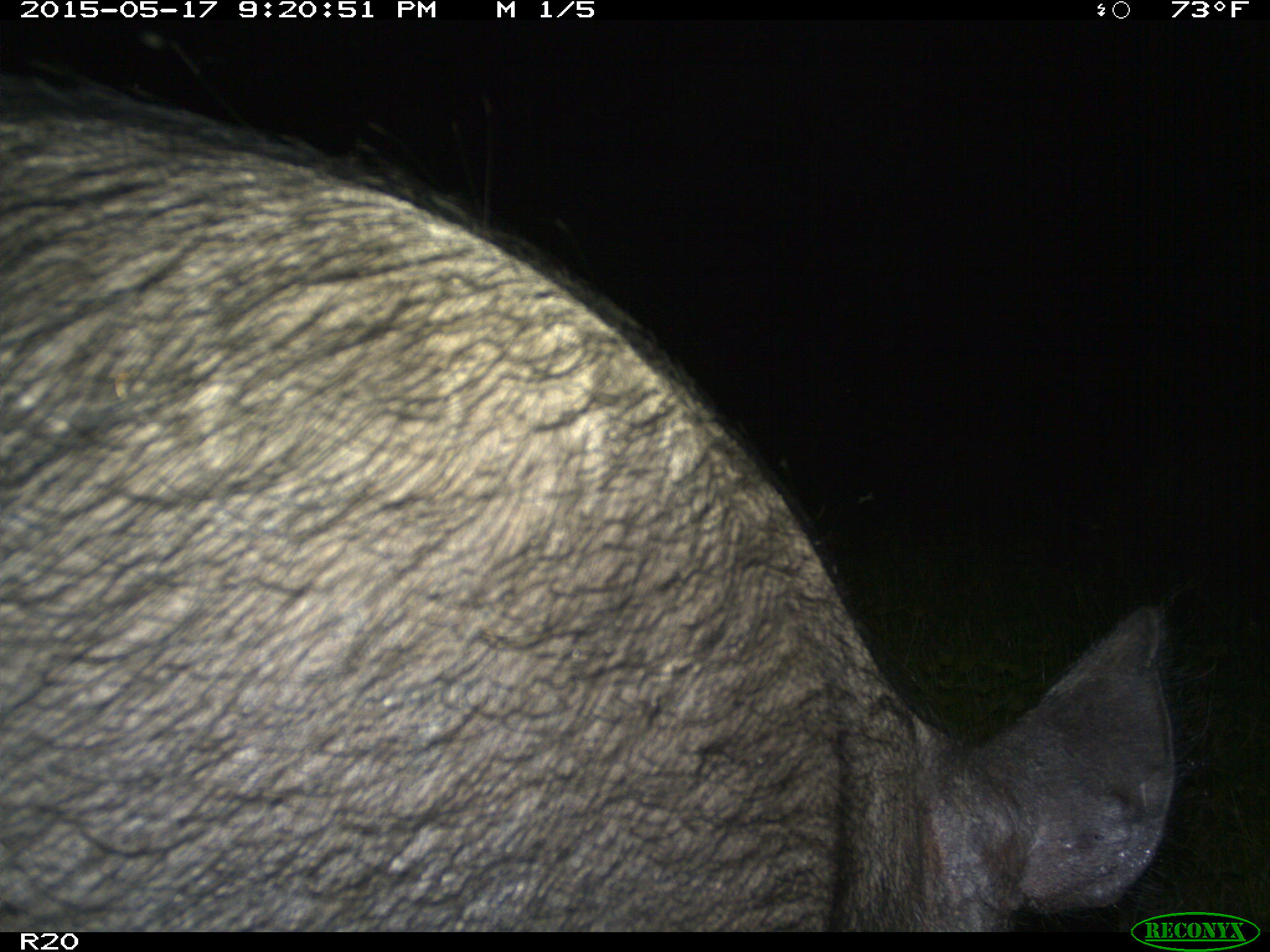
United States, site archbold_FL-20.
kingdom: Animalia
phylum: Chordata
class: Mammalia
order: Artiodactyla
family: Suidae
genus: Sus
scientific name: Sus scrofa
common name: wild boar